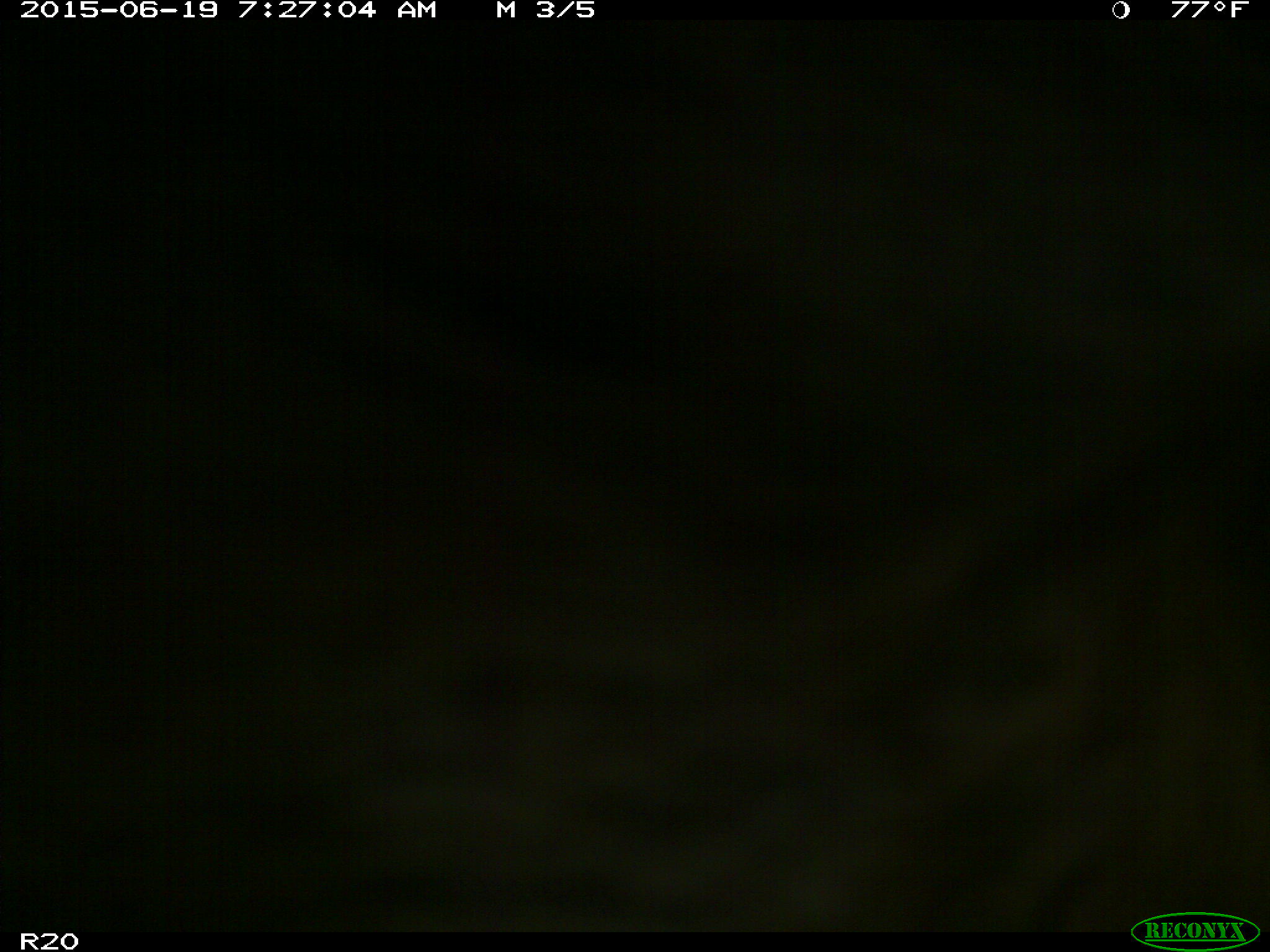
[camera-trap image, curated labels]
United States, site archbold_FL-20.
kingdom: Animalia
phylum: Chordata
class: Mammalia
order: Artiodactyla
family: Bovidae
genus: Bos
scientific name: Bos taurus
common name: domestic cow